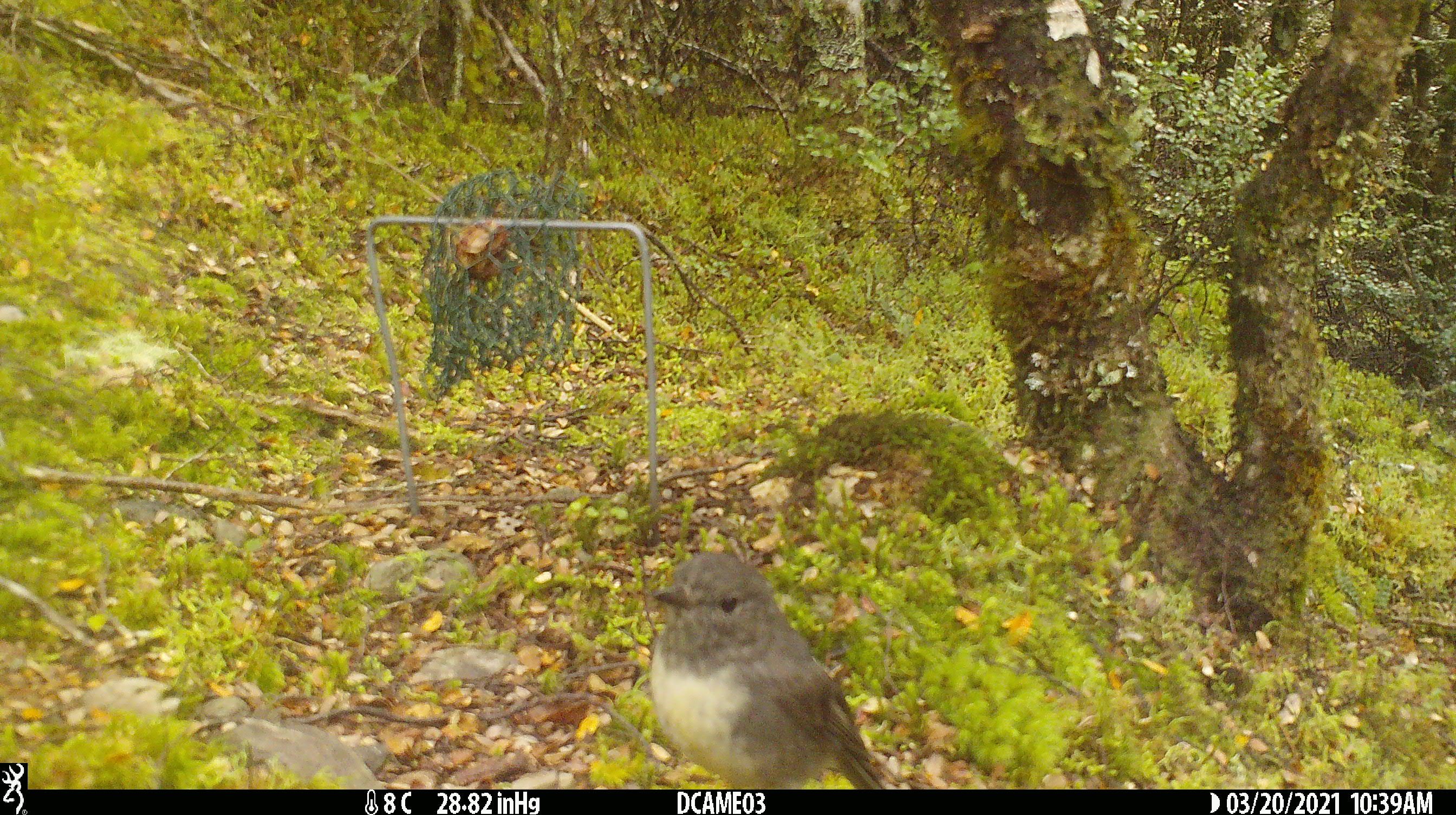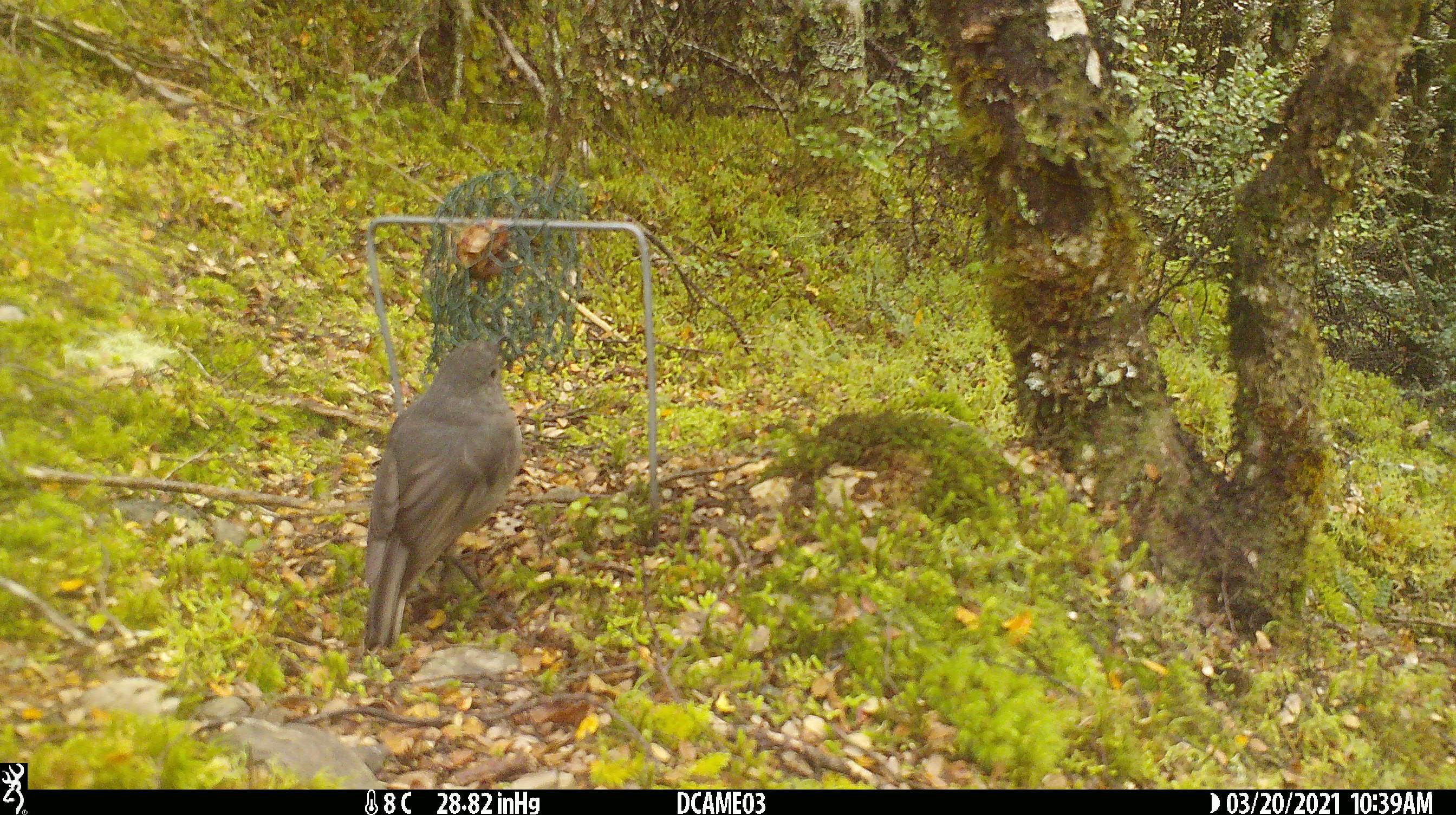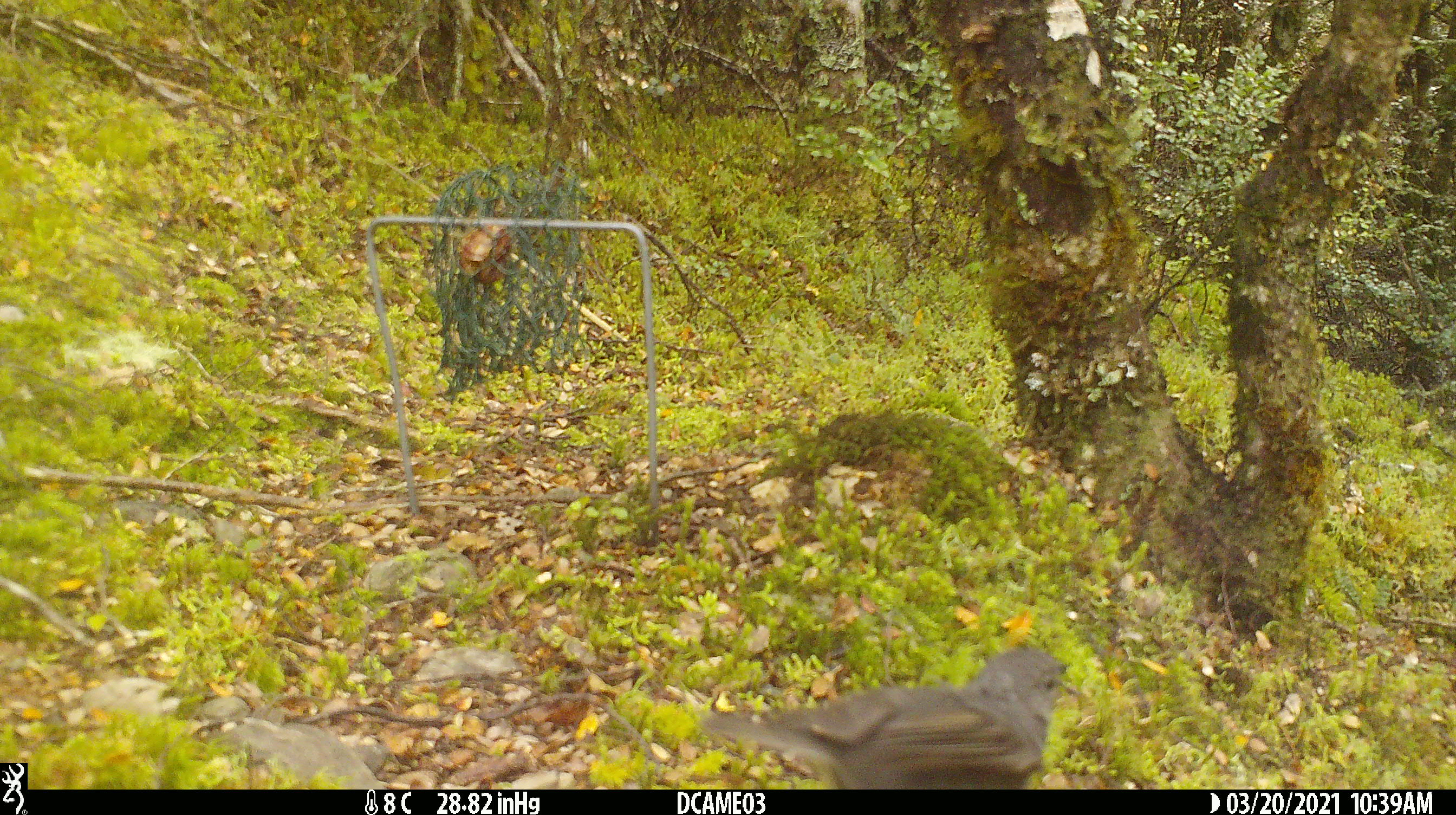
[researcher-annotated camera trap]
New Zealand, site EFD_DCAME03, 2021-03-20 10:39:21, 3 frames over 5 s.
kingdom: Animalia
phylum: Chordata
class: Aves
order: Passeriformes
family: Petroicidae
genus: Petroica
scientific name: Petroica australis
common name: new zealand robin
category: robin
Robin (new zealand robin) (Petroica australis).